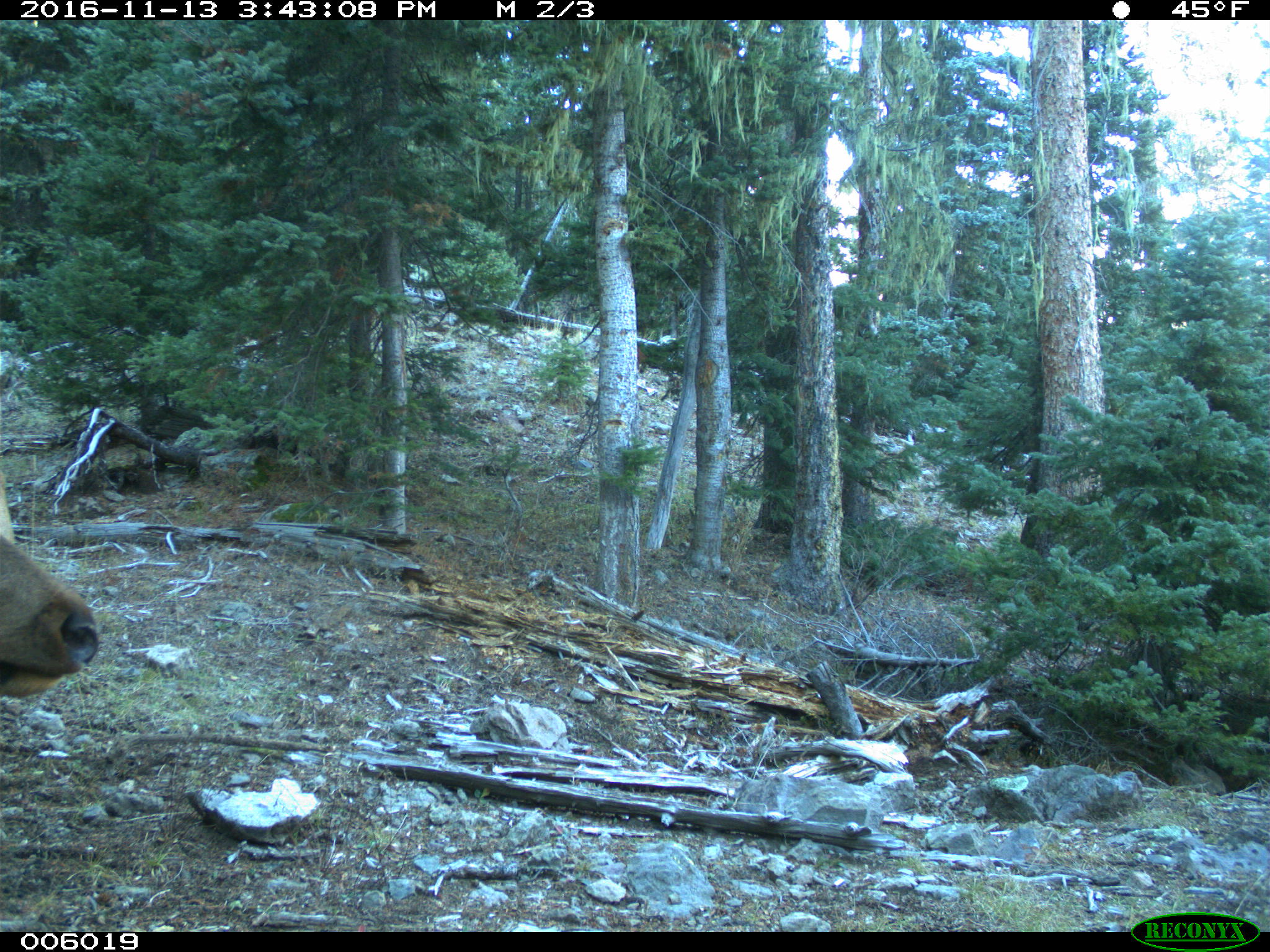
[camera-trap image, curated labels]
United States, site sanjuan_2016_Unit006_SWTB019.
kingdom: Animalia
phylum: Chordata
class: Mammalia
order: Artiodactyla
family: Cervidae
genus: Cervus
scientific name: Cervus elaphus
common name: red deer